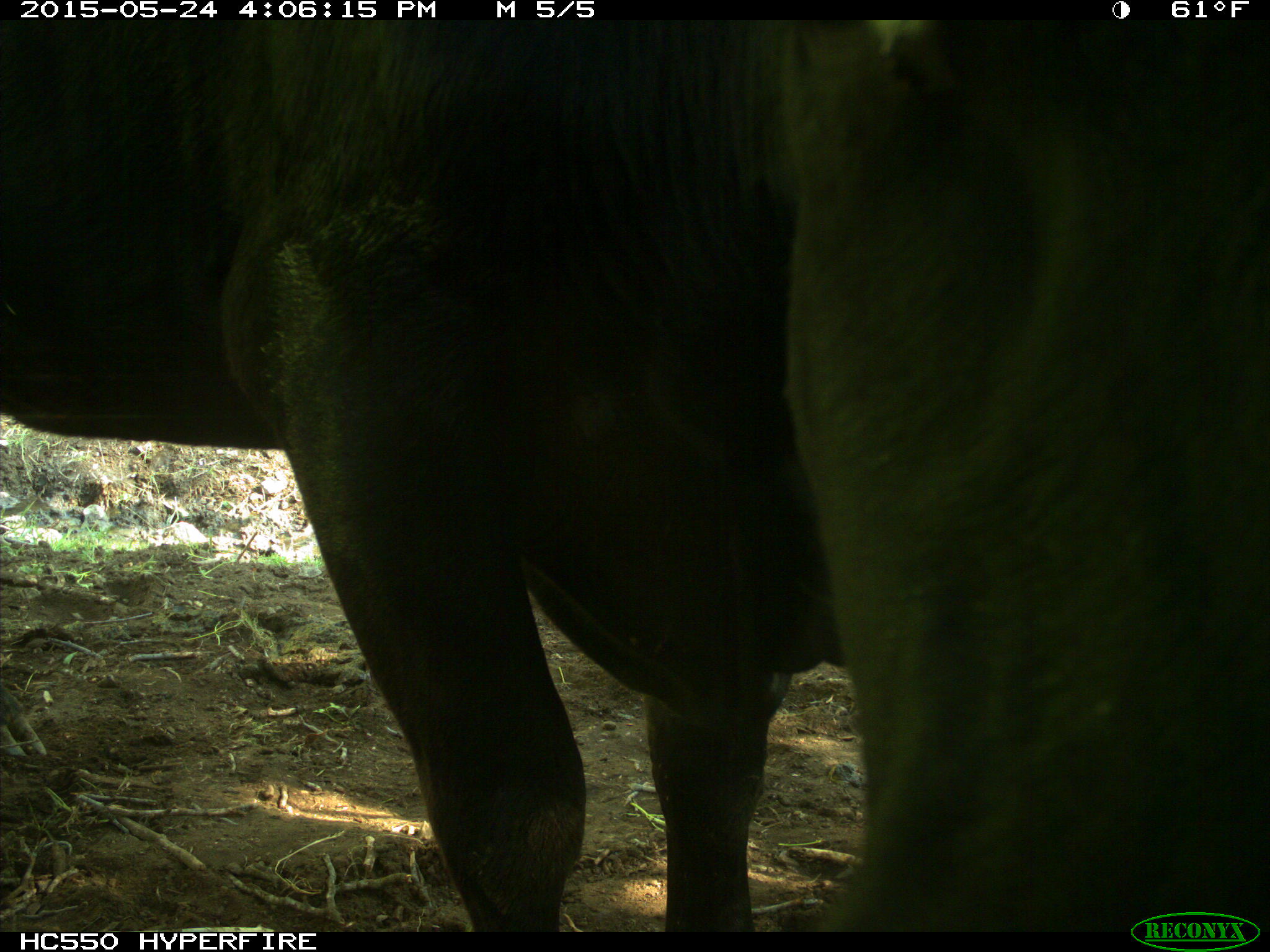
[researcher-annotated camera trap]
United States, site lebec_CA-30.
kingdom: Animalia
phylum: Chordata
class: Mammalia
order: Artiodactyla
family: Bovidae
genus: Bos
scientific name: Bos taurus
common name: domestic cow